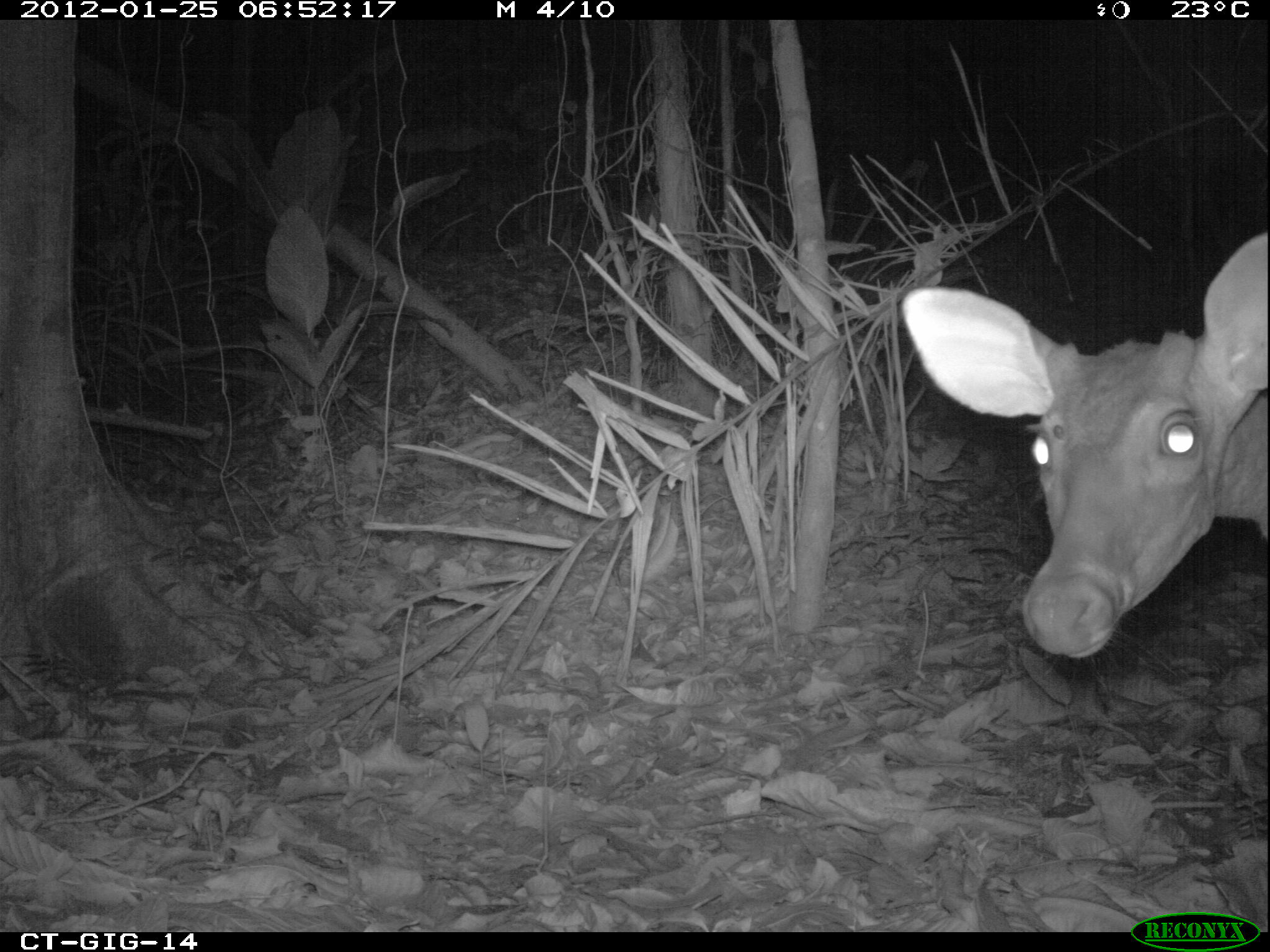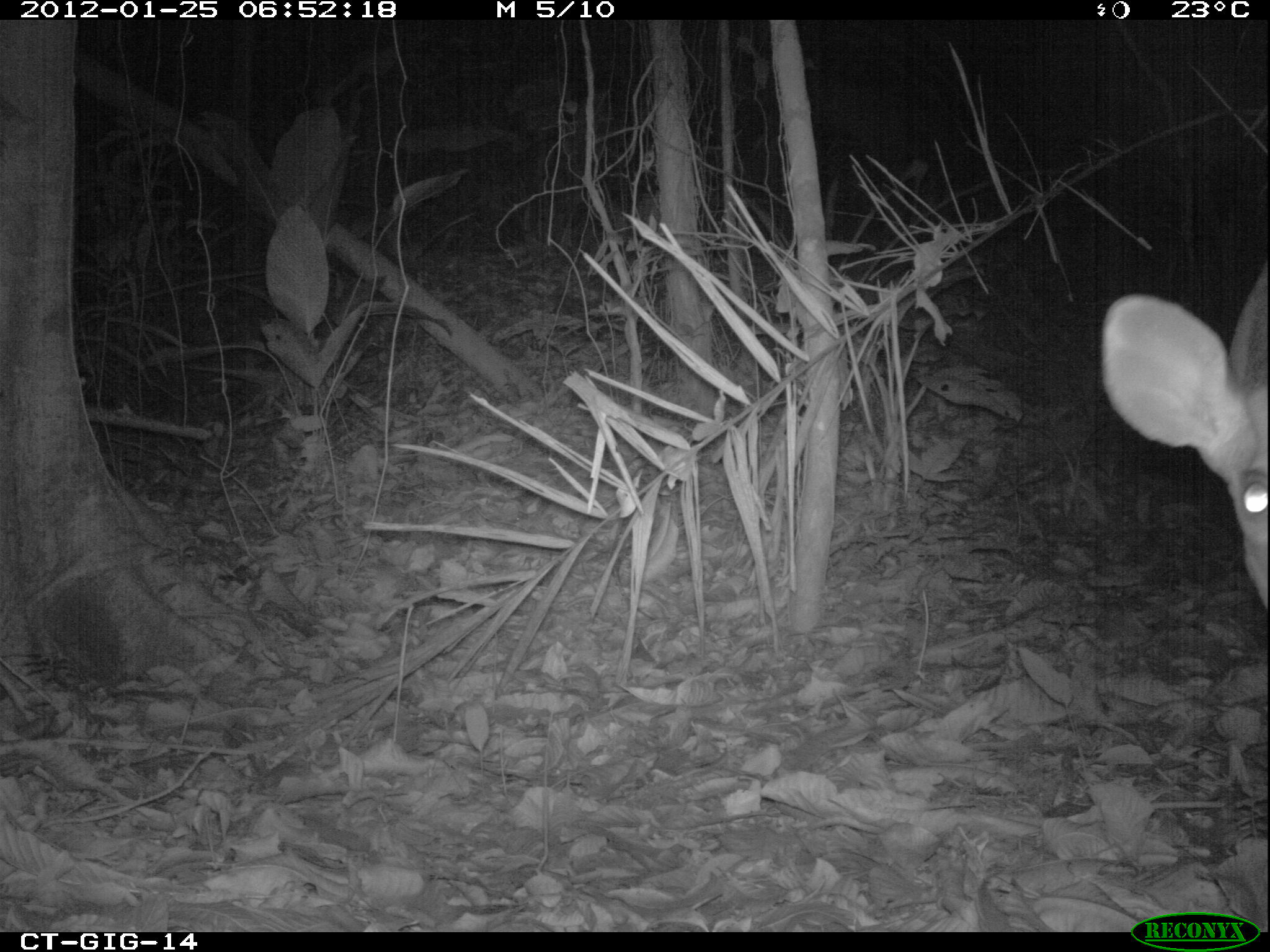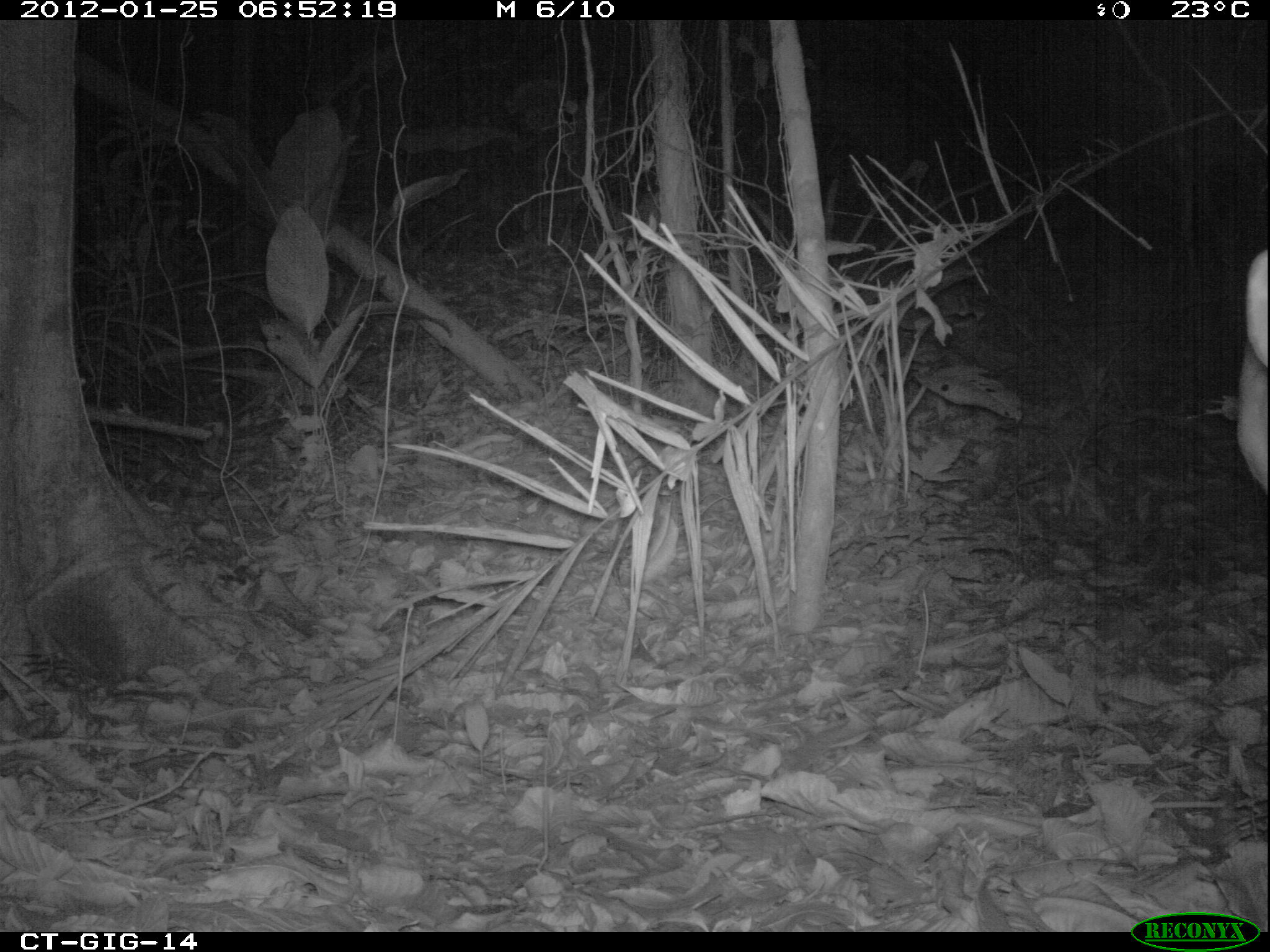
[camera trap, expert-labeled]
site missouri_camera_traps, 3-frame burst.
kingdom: Animalia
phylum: Chordata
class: Mammalia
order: Artiodactyla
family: Cervidae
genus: Odocoileus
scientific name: Odocoileus virginianus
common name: white-tailed deer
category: white tailed deer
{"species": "white tailed deer (white-tailed deer) (Odocoileus virginianus)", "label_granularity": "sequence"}